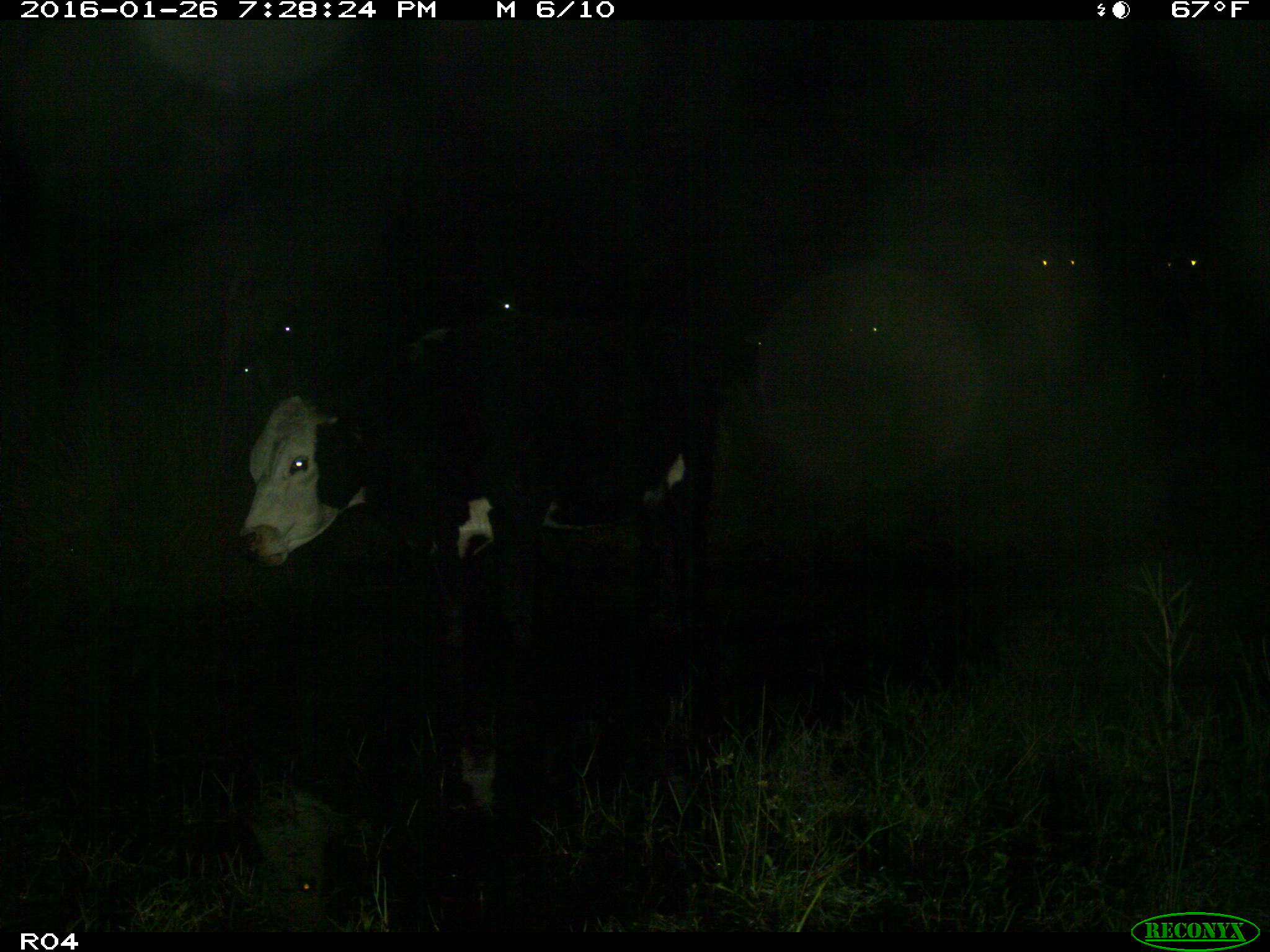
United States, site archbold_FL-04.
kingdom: Animalia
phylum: Chordata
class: Mammalia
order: Artiodactyla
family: Bovidae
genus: Bos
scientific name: Bos taurus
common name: domestic cow